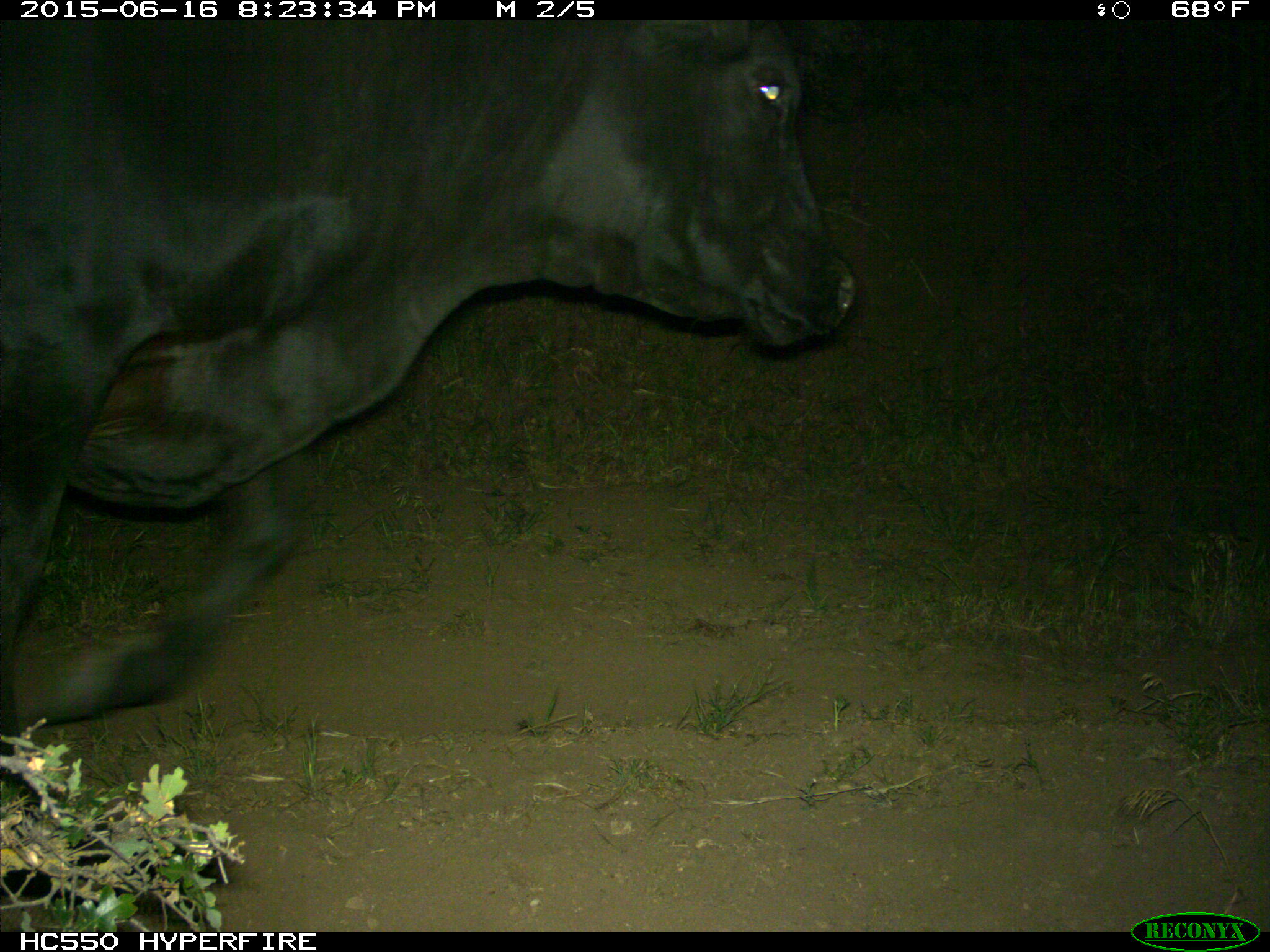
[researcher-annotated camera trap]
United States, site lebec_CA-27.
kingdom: Animalia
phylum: Chordata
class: Mammalia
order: Artiodactyla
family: Bovidae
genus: Bos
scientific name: Bos taurus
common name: domestic cow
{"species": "Bos taurus (domestic cow)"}